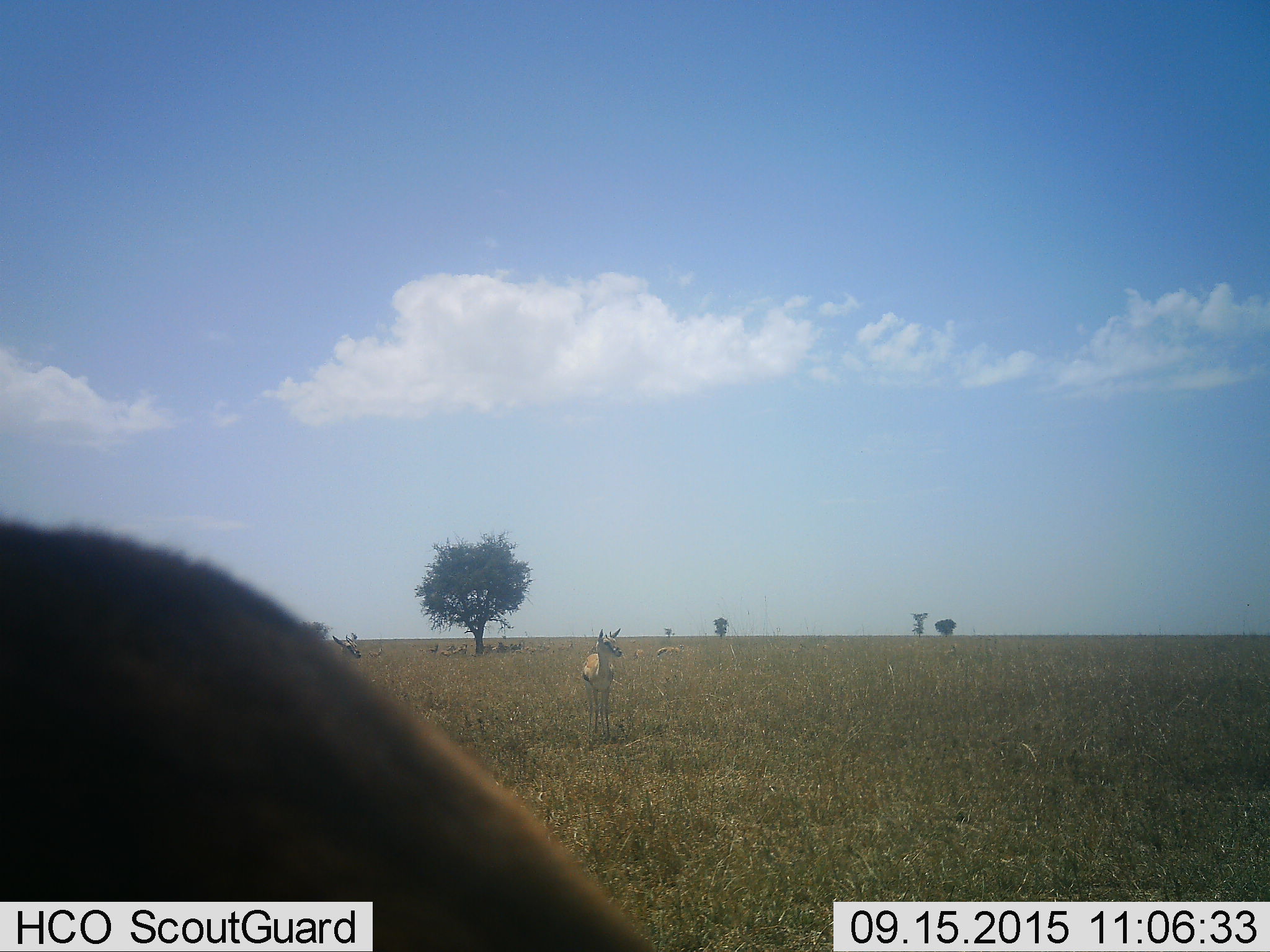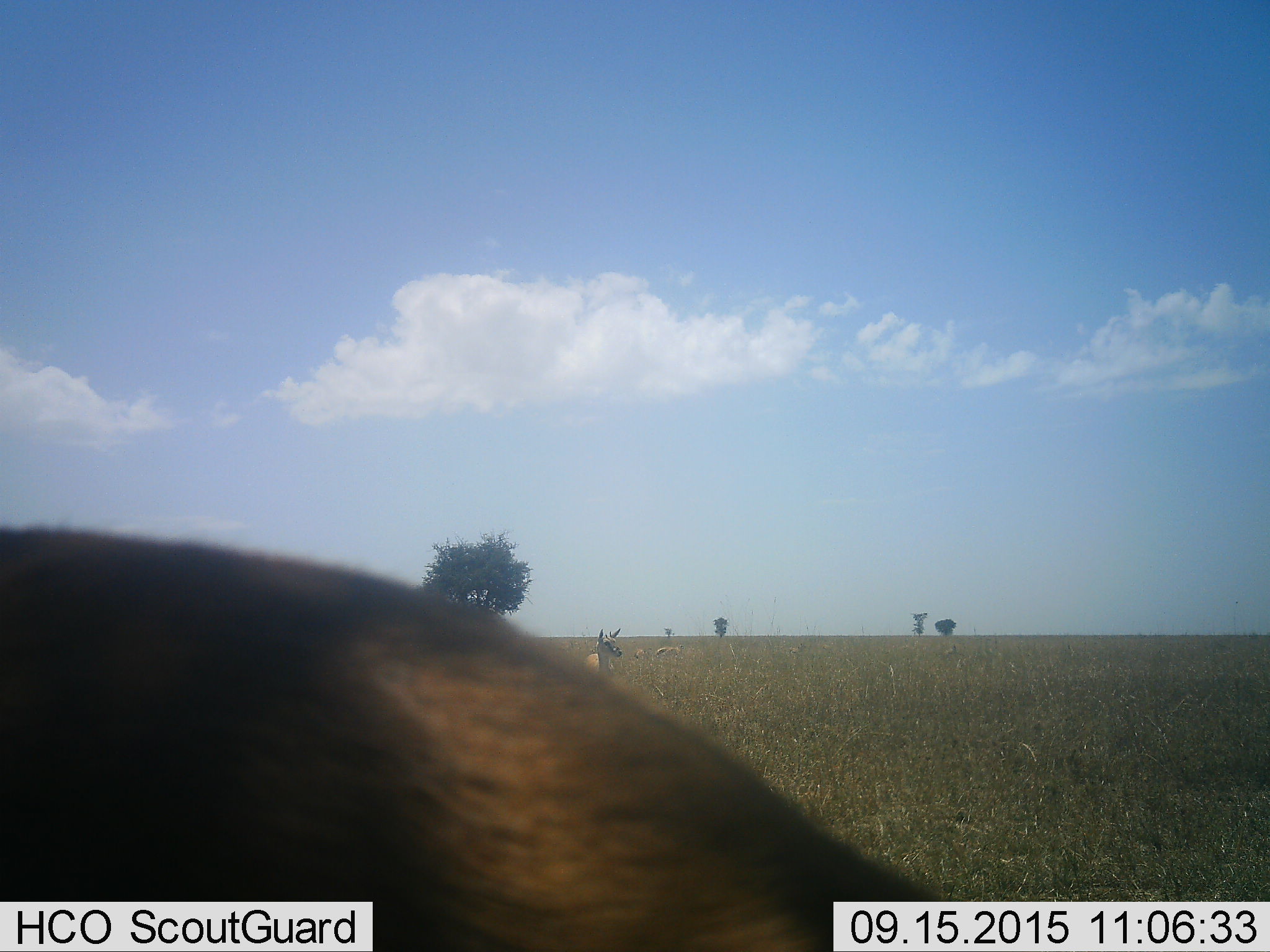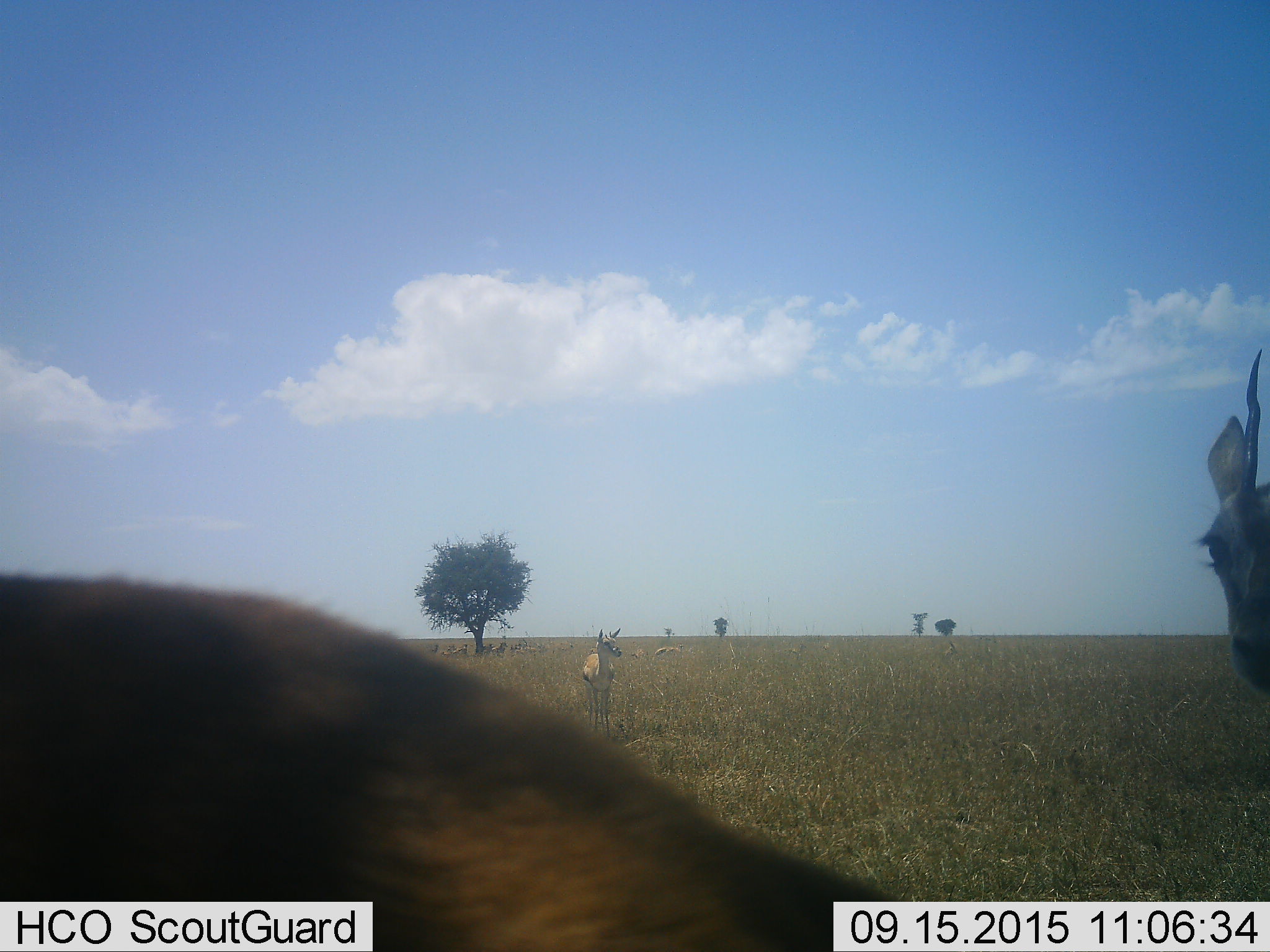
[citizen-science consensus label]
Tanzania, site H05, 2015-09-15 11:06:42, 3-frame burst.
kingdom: Animalia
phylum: Chordata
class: Mammalia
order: Artiodactyla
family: Bovidae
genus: Eudorcas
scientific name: Eudorcas thomsonii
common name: thomson's gazelle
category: gazellethomsons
Gazellethomsons (thomson's gazelle) (Eudorcas thomsonii), count 11-50. Behavior (volunteer vote fractions): standing 100%, resting 29%, moving 43%, interacting 0%. Young present (vote fraction): 14%. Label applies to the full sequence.